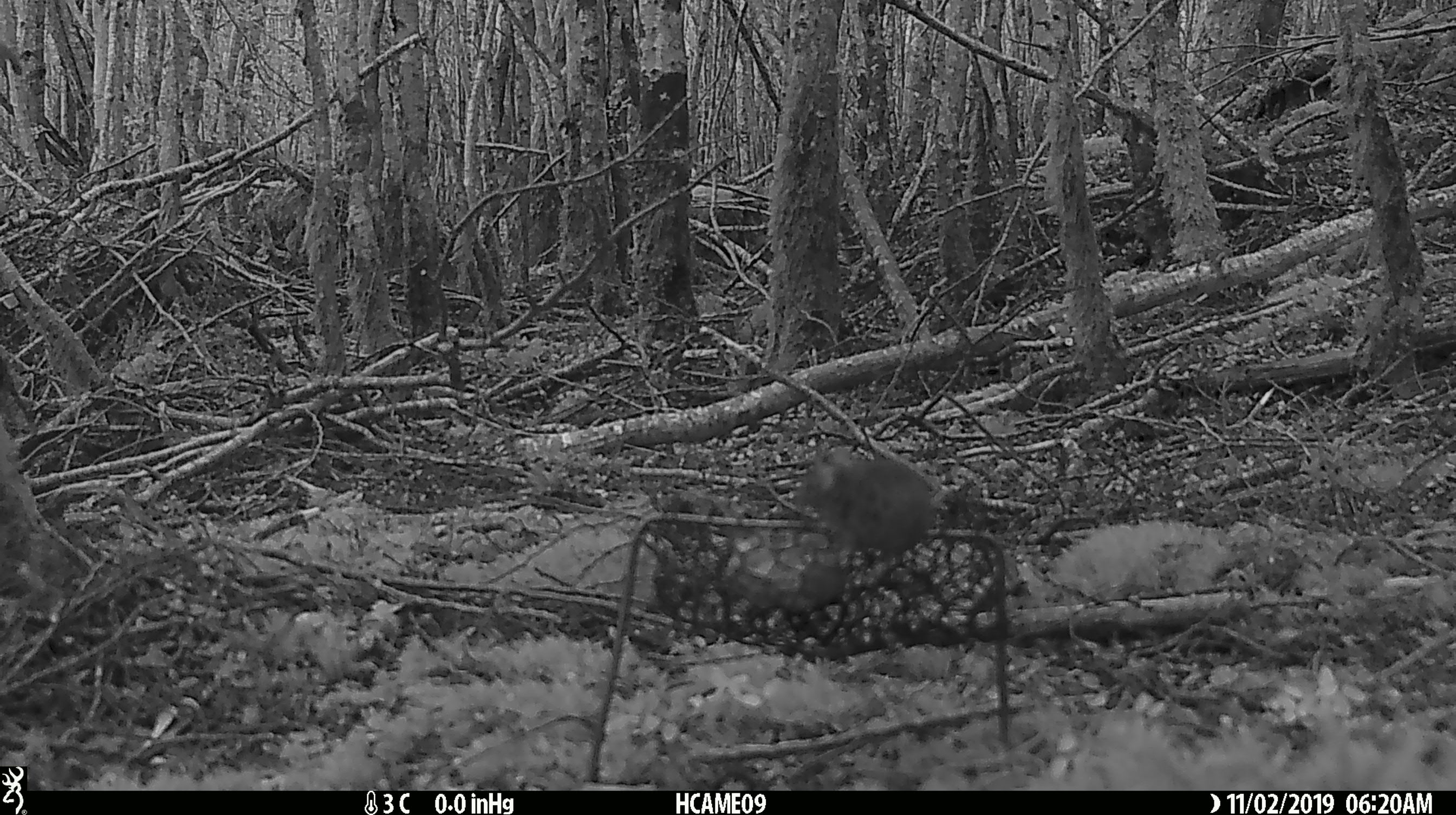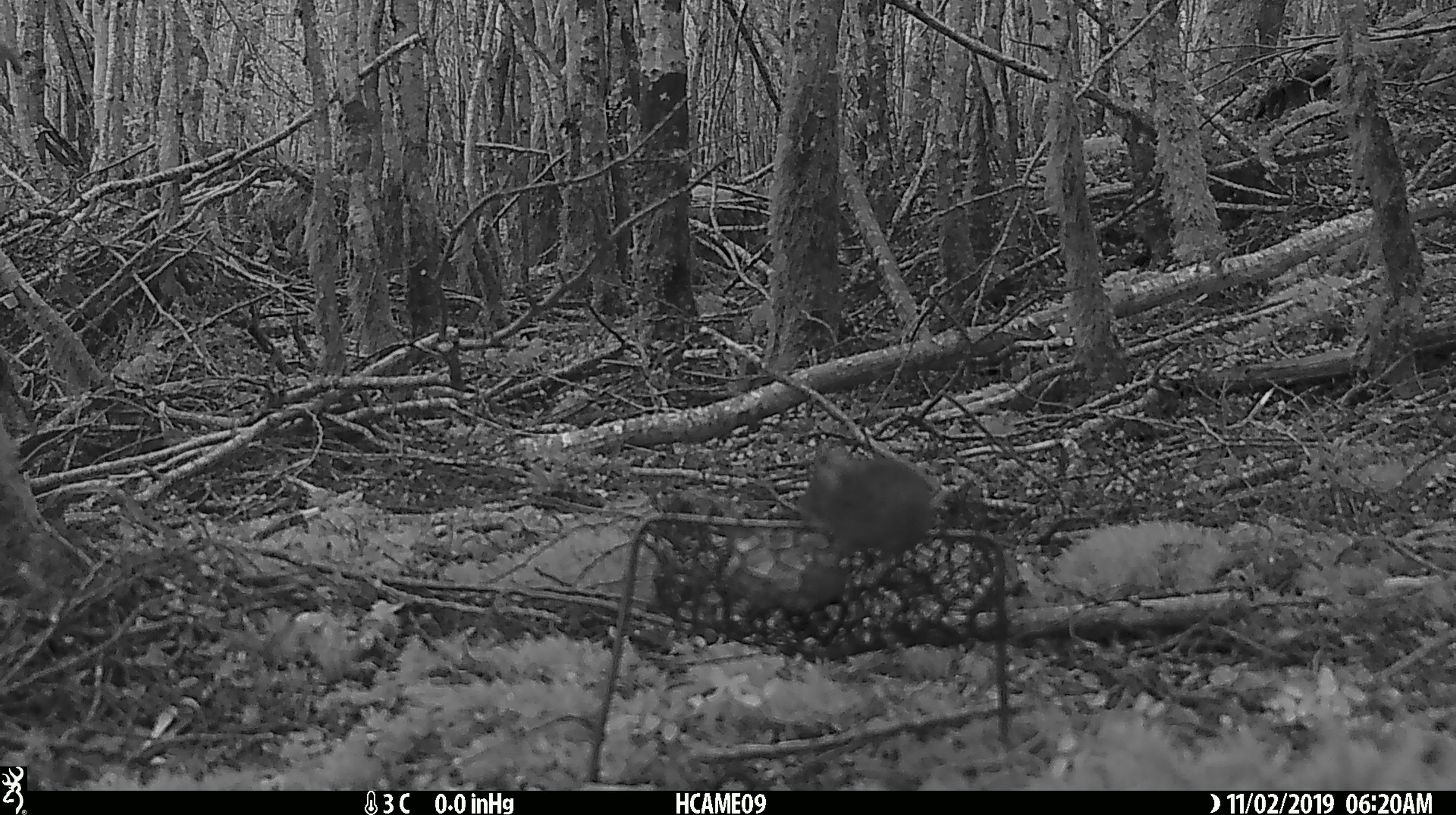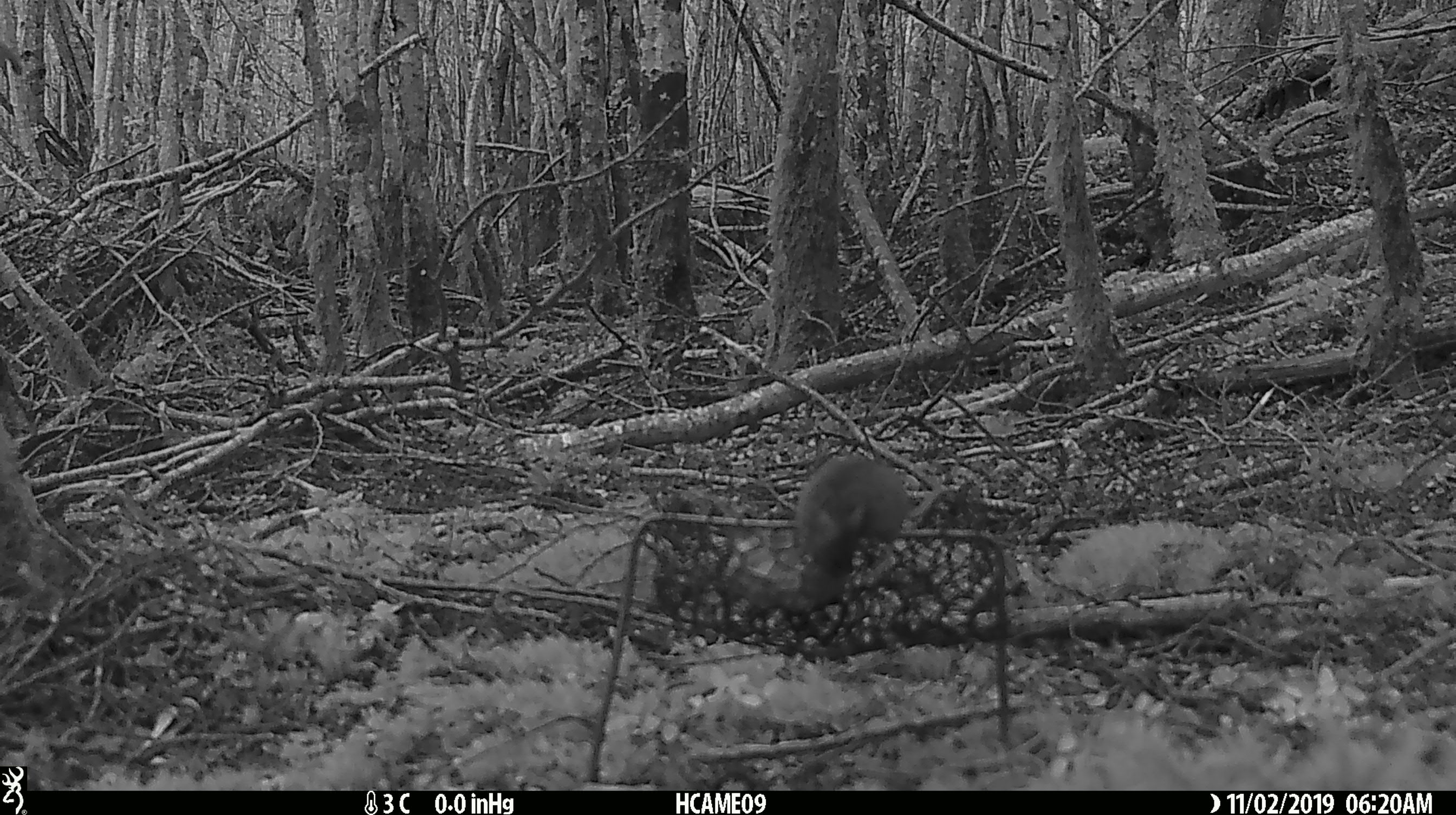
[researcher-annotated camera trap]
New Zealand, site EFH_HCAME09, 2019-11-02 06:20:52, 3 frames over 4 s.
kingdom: Animalia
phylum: Chordata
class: Mammalia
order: Rodentia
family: Muridae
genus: Mus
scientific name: Mus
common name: mouse